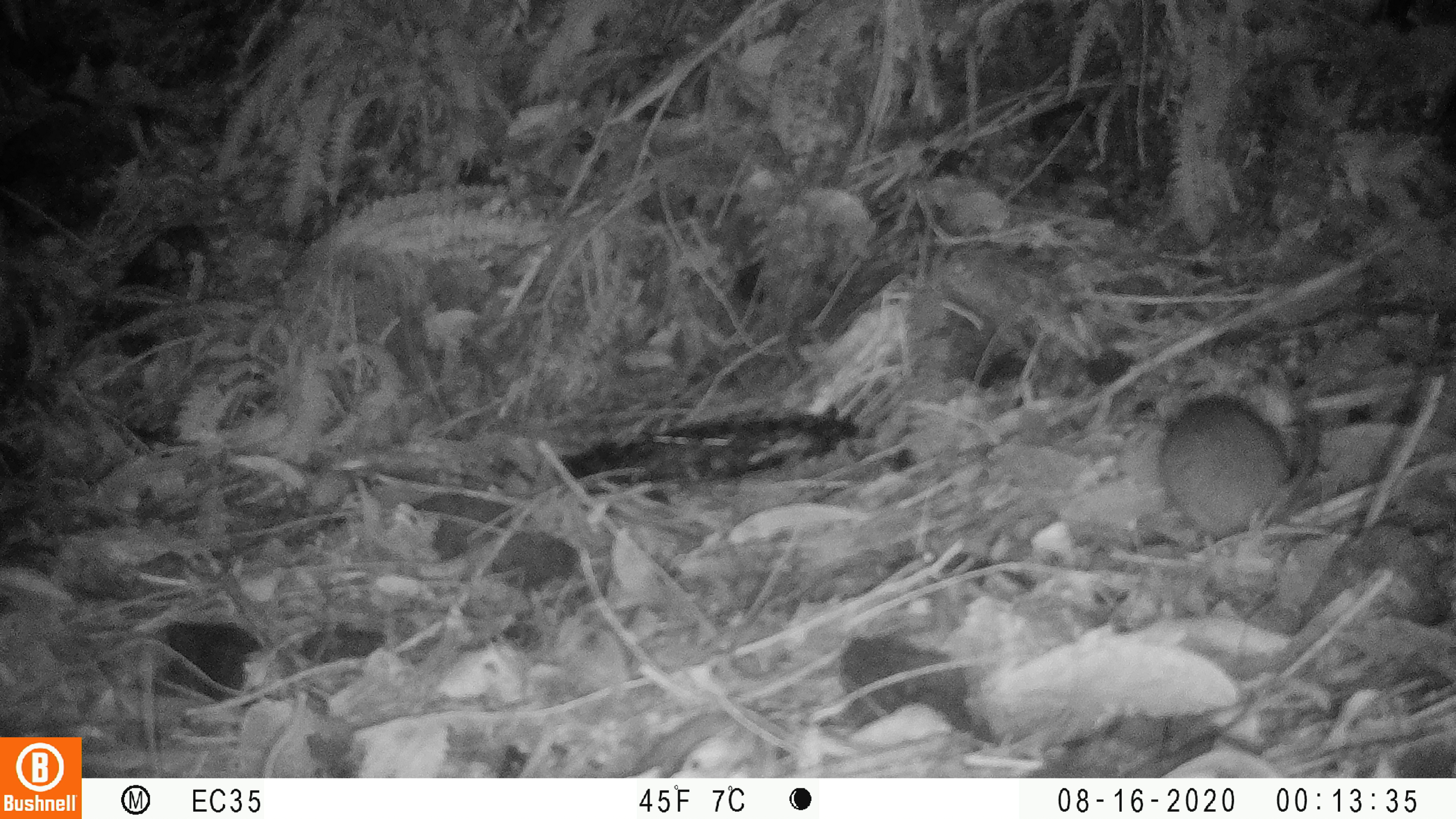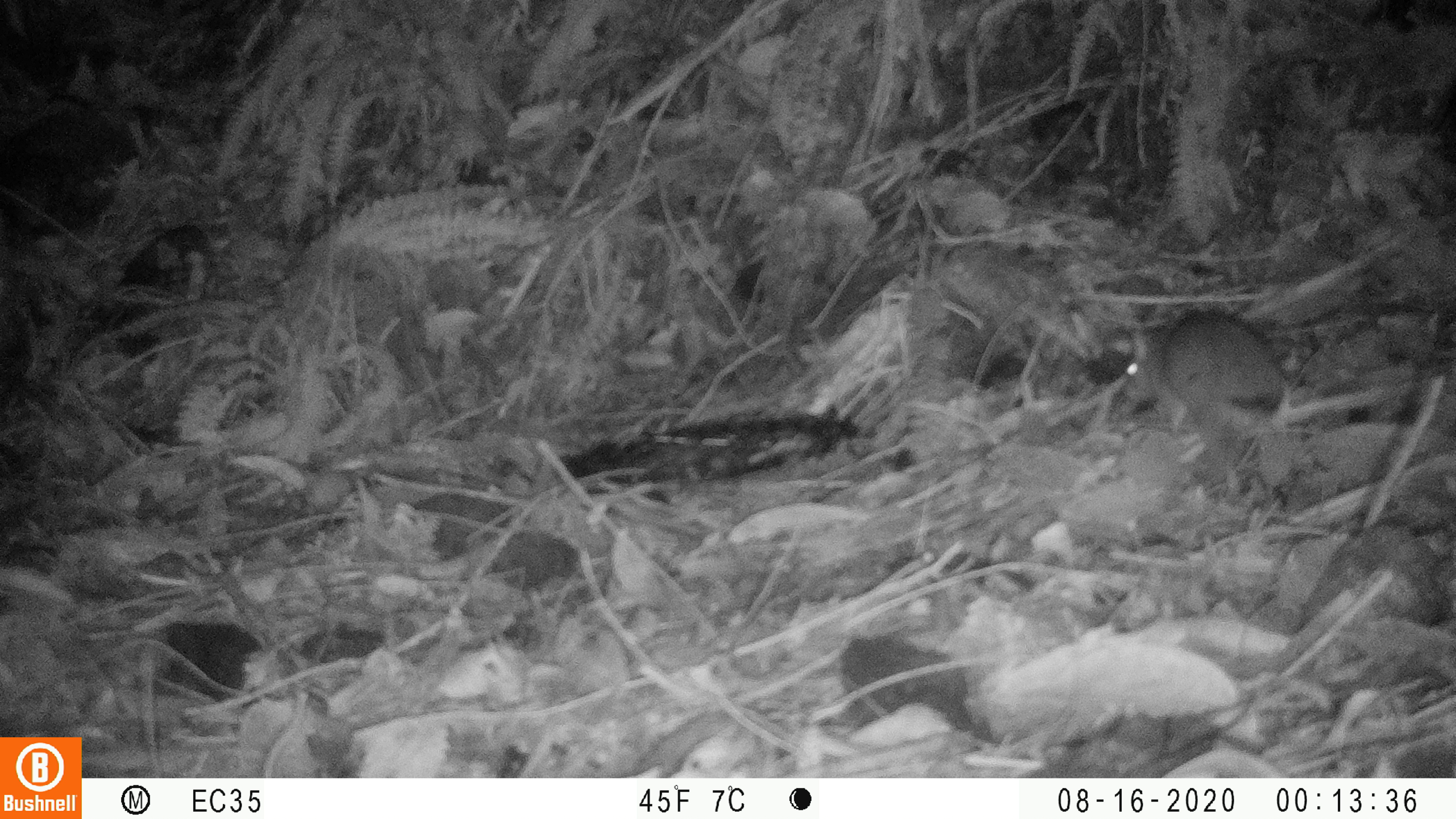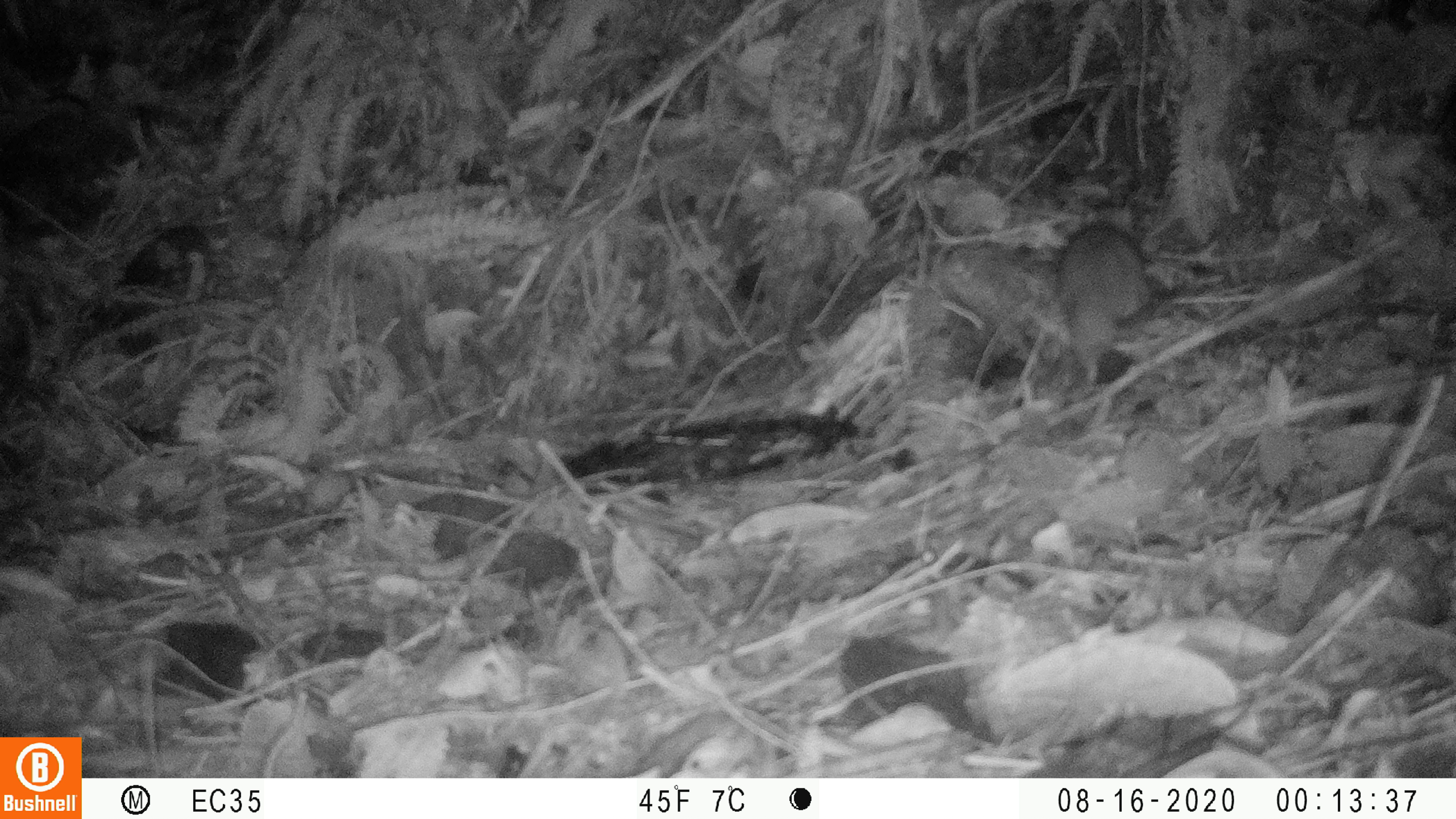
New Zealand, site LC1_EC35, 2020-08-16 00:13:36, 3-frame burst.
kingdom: Animalia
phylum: Chordata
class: Mammalia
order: Rodentia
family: Muridae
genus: Rattus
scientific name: Rattus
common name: rat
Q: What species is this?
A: Rat (Rattus).